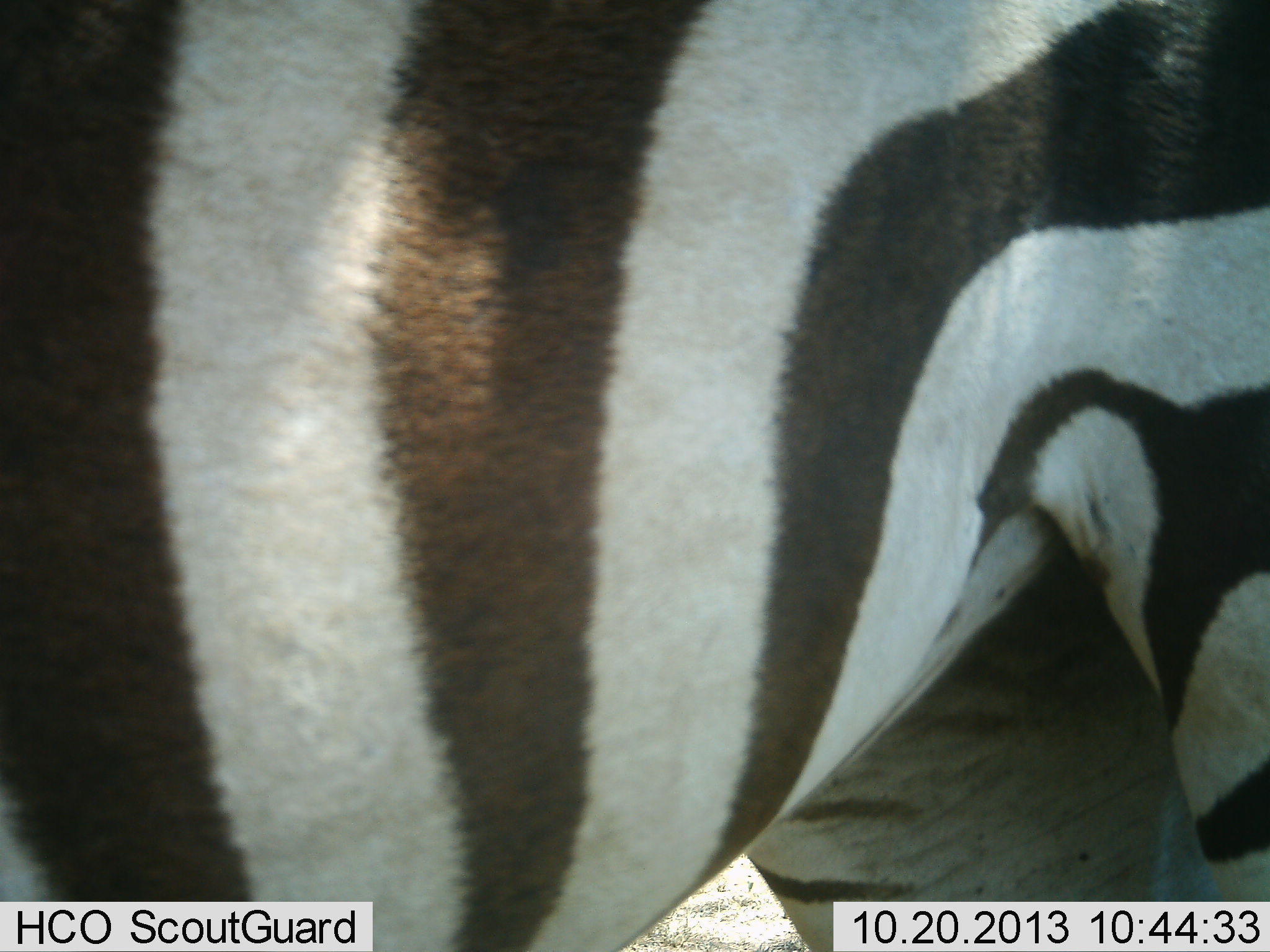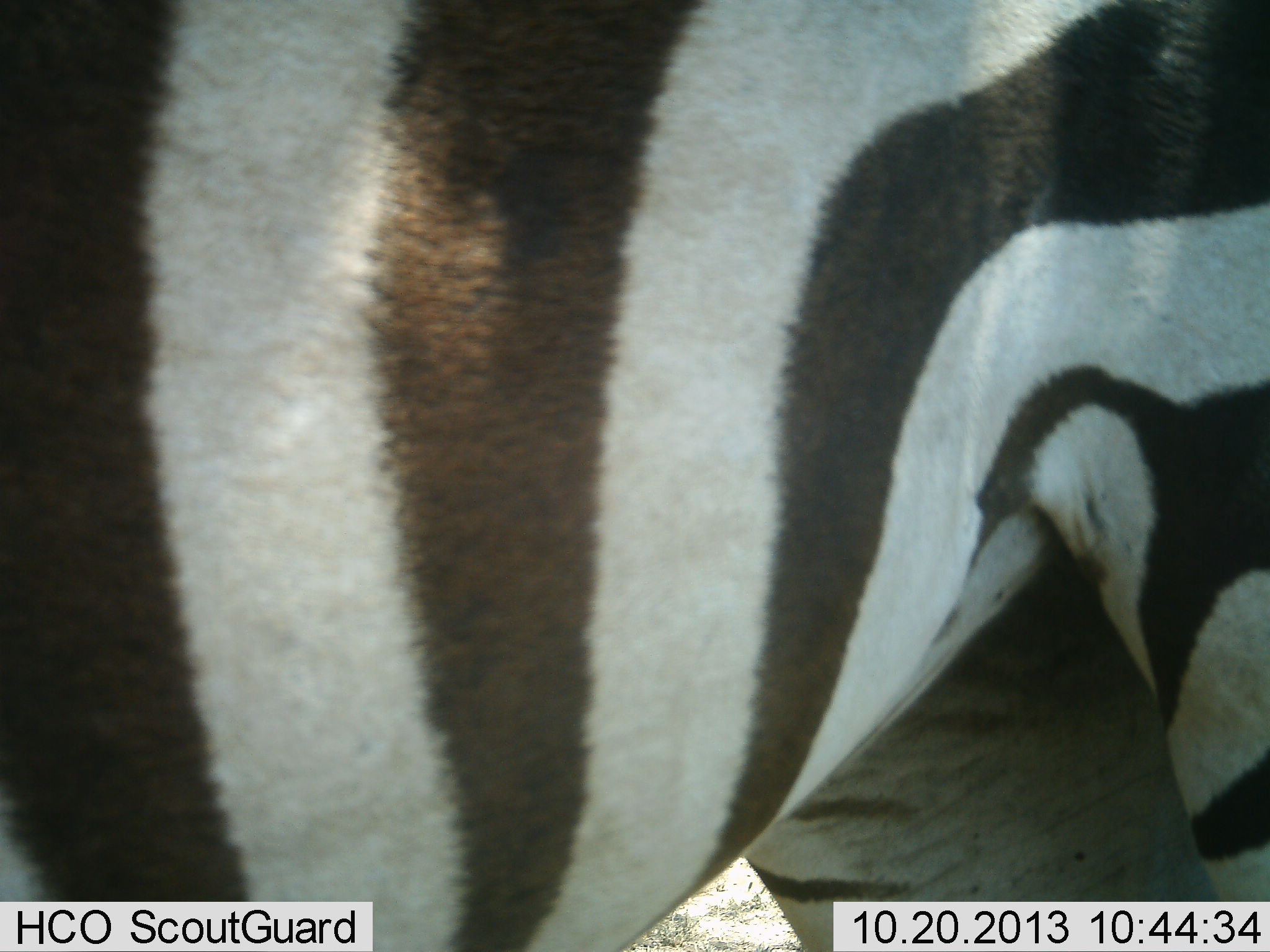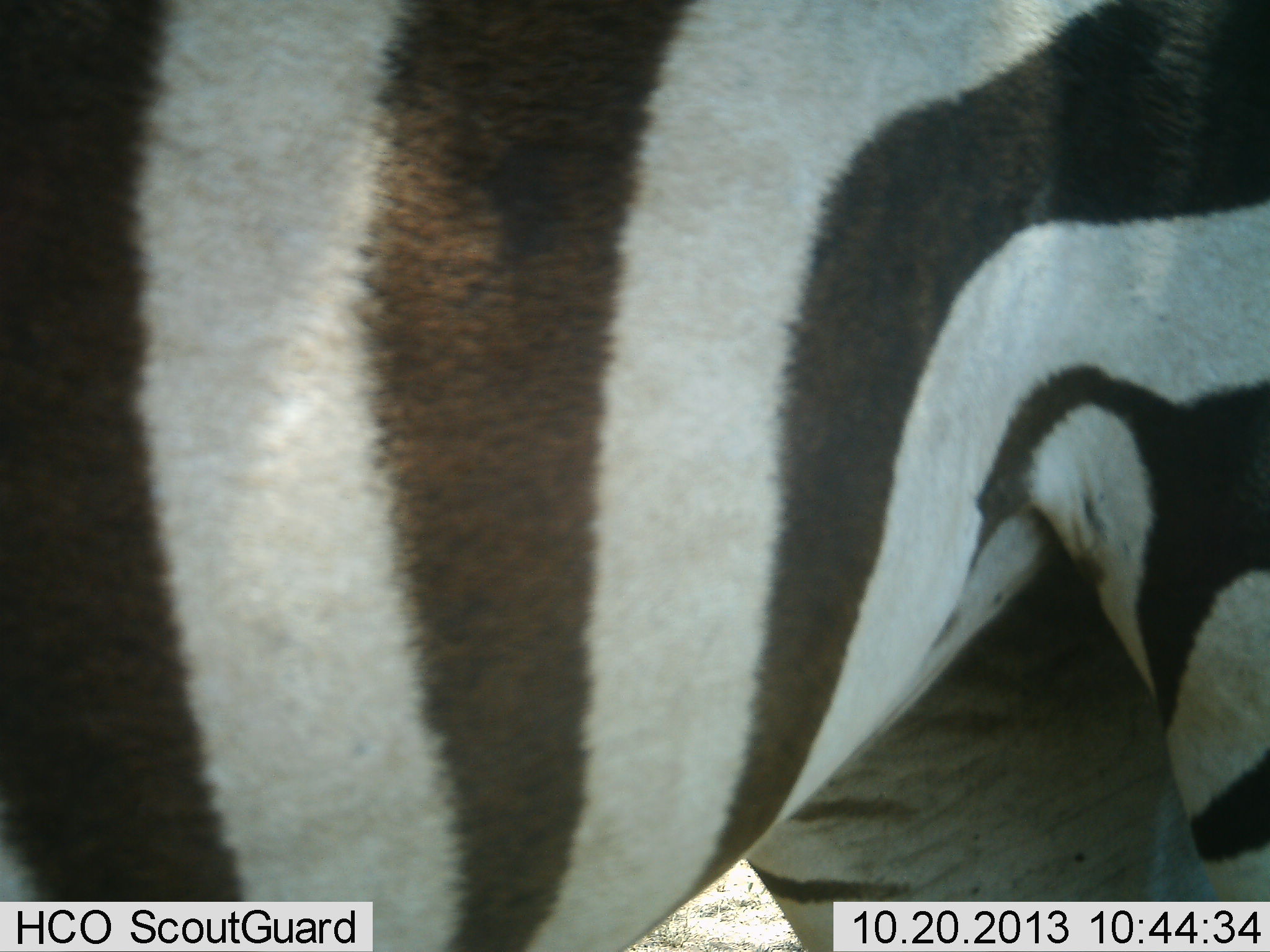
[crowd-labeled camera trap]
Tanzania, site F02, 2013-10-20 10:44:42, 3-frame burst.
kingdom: Animalia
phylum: Chordata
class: Mammalia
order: Perissodactyla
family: Equidae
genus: Equus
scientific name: Equus quagga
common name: plains zebra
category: zebra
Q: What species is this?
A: Zebra (plains zebra) (Equus quagga).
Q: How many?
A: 1.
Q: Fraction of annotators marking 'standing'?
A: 90%.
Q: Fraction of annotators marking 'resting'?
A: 10%.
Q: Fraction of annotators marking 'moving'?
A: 0%.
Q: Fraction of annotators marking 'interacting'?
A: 0%.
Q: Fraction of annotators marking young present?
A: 0%.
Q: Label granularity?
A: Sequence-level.